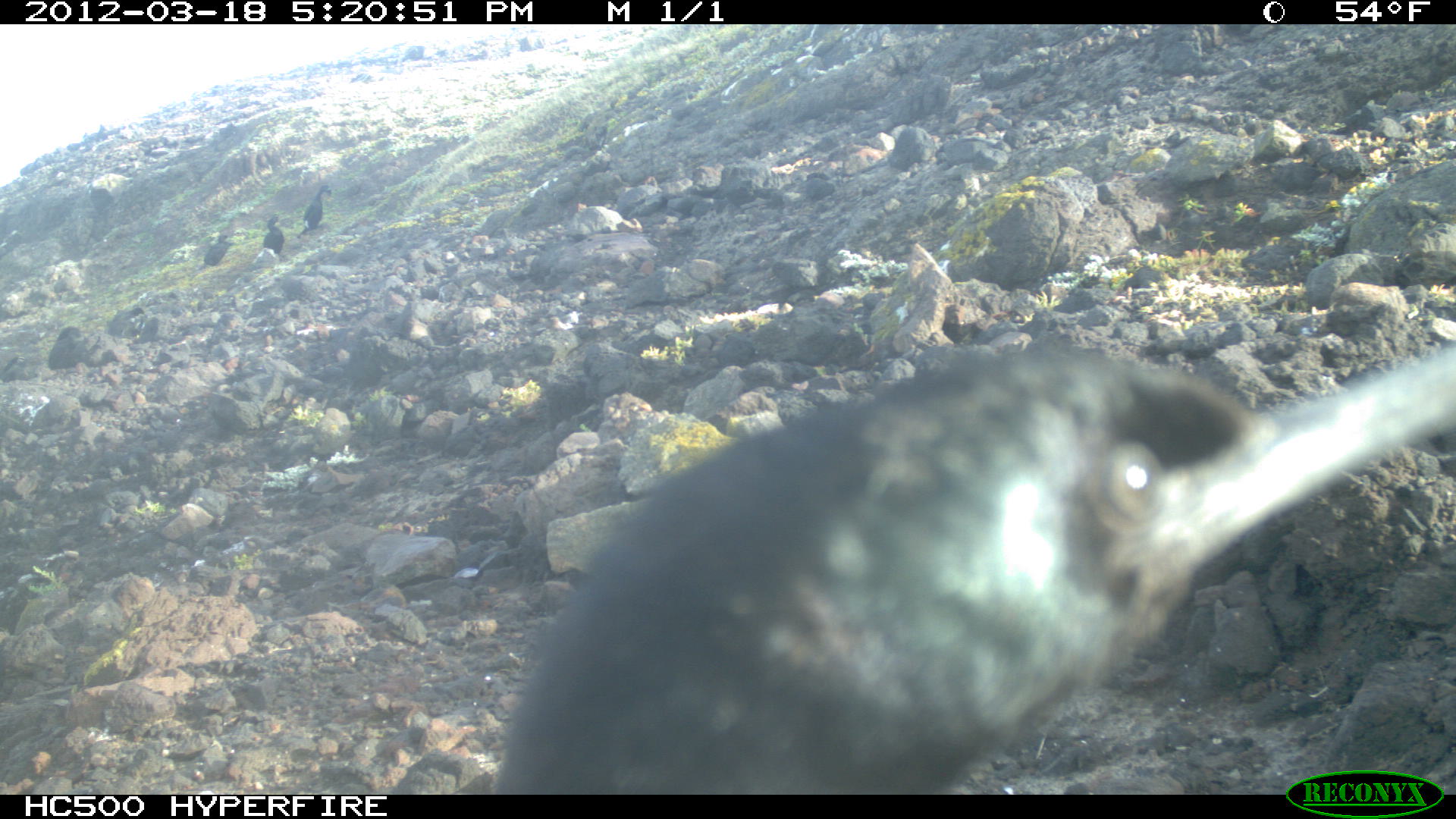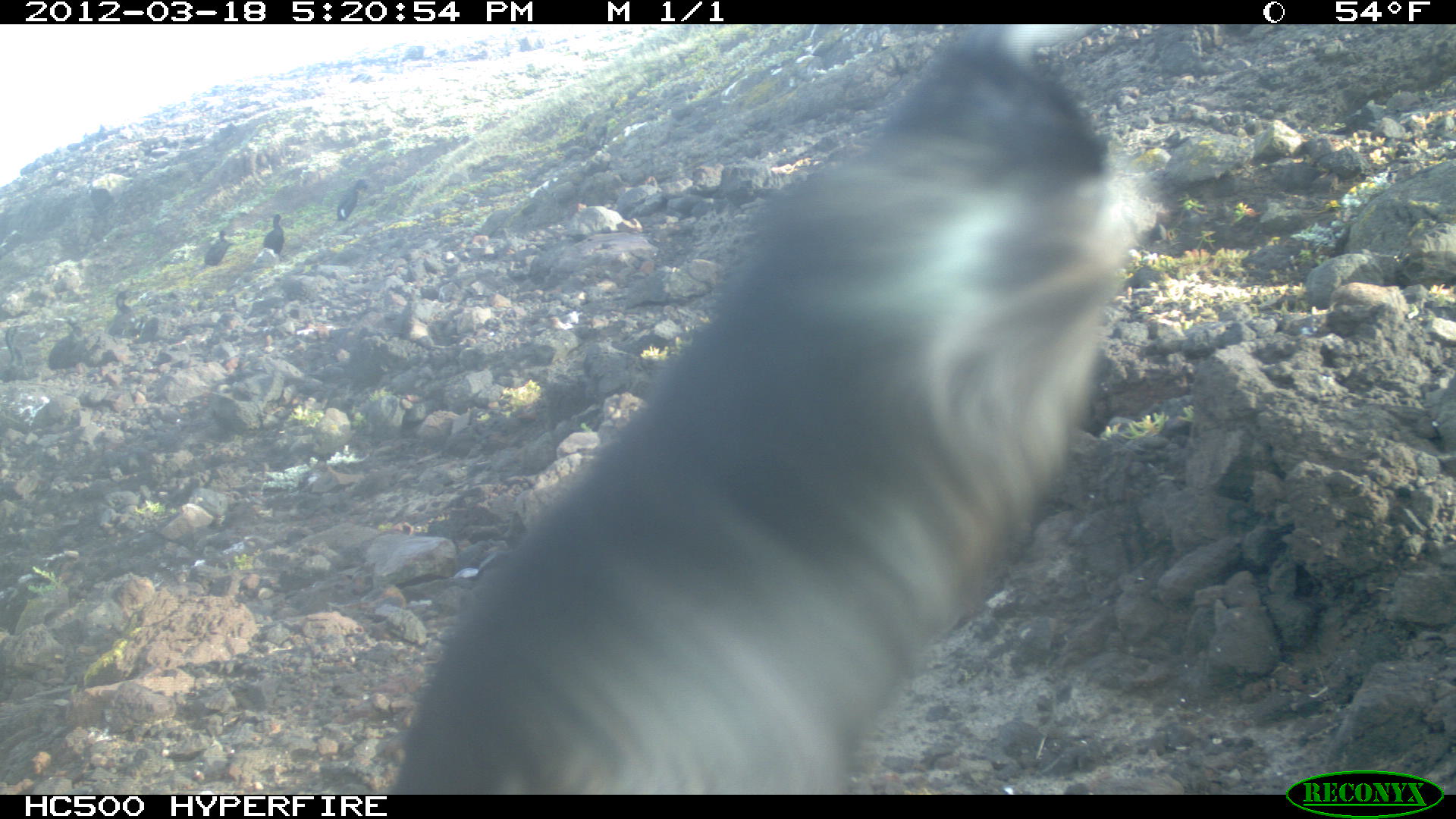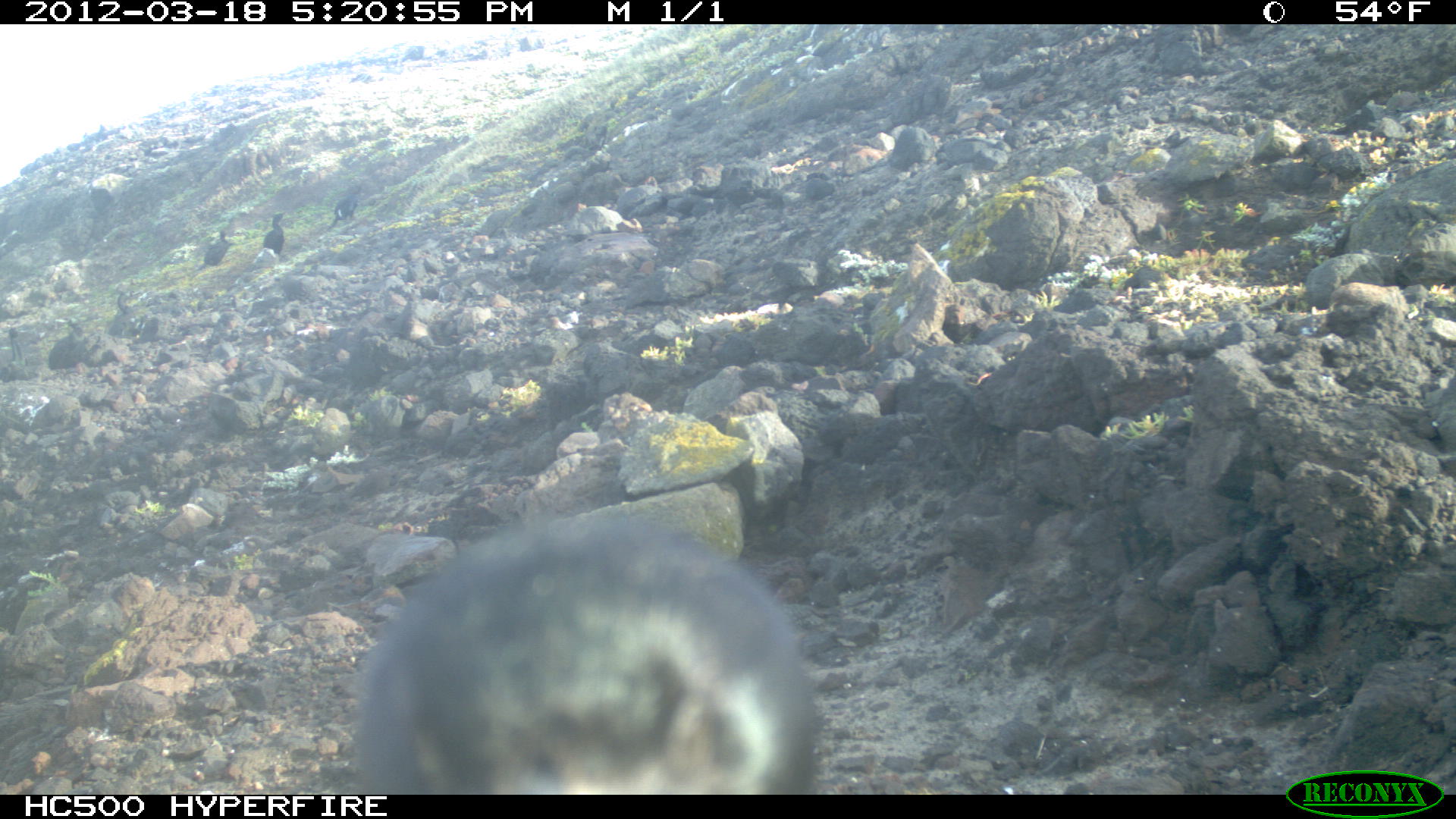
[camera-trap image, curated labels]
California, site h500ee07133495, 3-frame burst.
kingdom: Animalia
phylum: Chordata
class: Aves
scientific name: Aves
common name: bird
Bird (Aves).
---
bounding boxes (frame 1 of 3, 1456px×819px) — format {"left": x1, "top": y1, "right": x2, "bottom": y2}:
bird: {"left": 503, "top": 331, "right": 1455, "bottom": 792}; {"left": 296, "top": 184, "right": 332, "bottom": 237}; {"left": 262, "top": 215, "right": 285, "bottom": 253}; {"left": 132, "top": 317, "right": 159, "bottom": 344}; {"left": 115, "top": 307, "right": 144, "bottom": 315}
other: {"left": 196, "top": 234, "right": 237, "bottom": 270}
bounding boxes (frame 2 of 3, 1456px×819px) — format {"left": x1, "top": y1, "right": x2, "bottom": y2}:
bird: {"left": 381, "top": 24, "right": 1159, "bottom": 793}; {"left": 48, "top": 316, "right": 87, "bottom": 378}; {"left": 106, "top": 290, "right": 140, "bottom": 337}; {"left": 337, "top": 178, "right": 368, "bottom": 224}; {"left": 204, "top": 229, "right": 232, "bottom": 267}; {"left": 262, "top": 213, "right": 285, "bottom": 255}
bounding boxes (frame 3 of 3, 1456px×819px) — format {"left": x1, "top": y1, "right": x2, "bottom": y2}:
bird: {"left": 352, "top": 510, "right": 817, "bottom": 800}; {"left": 326, "top": 175, "right": 363, "bottom": 232}; {"left": 107, "top": 290, "right": 147, "bottom": 337}; {"left": 195, "top": 229, "right": 236, "bottom": 270}; {"left": 262, "top": 209, "right": 292, "bottom": 254}